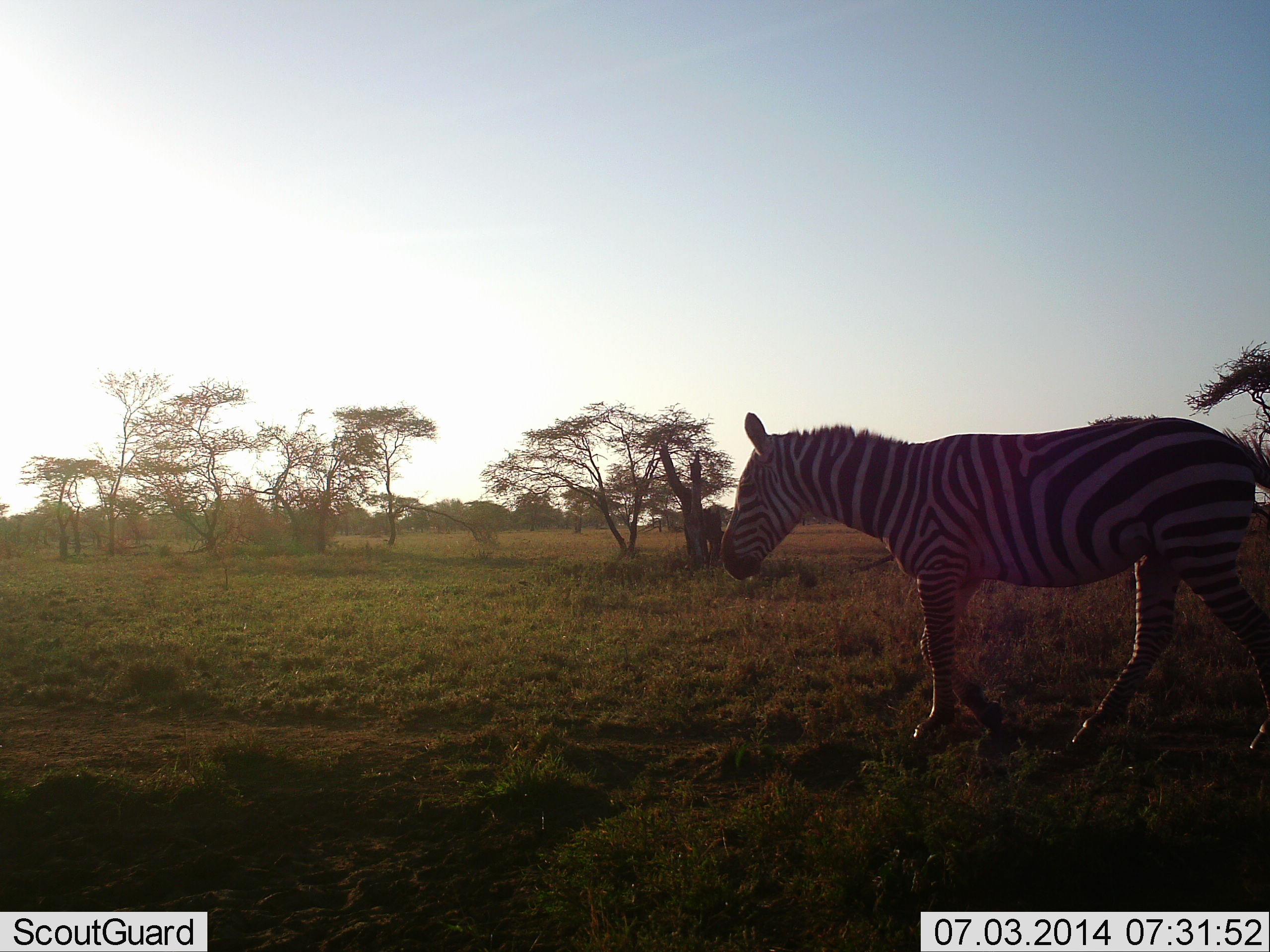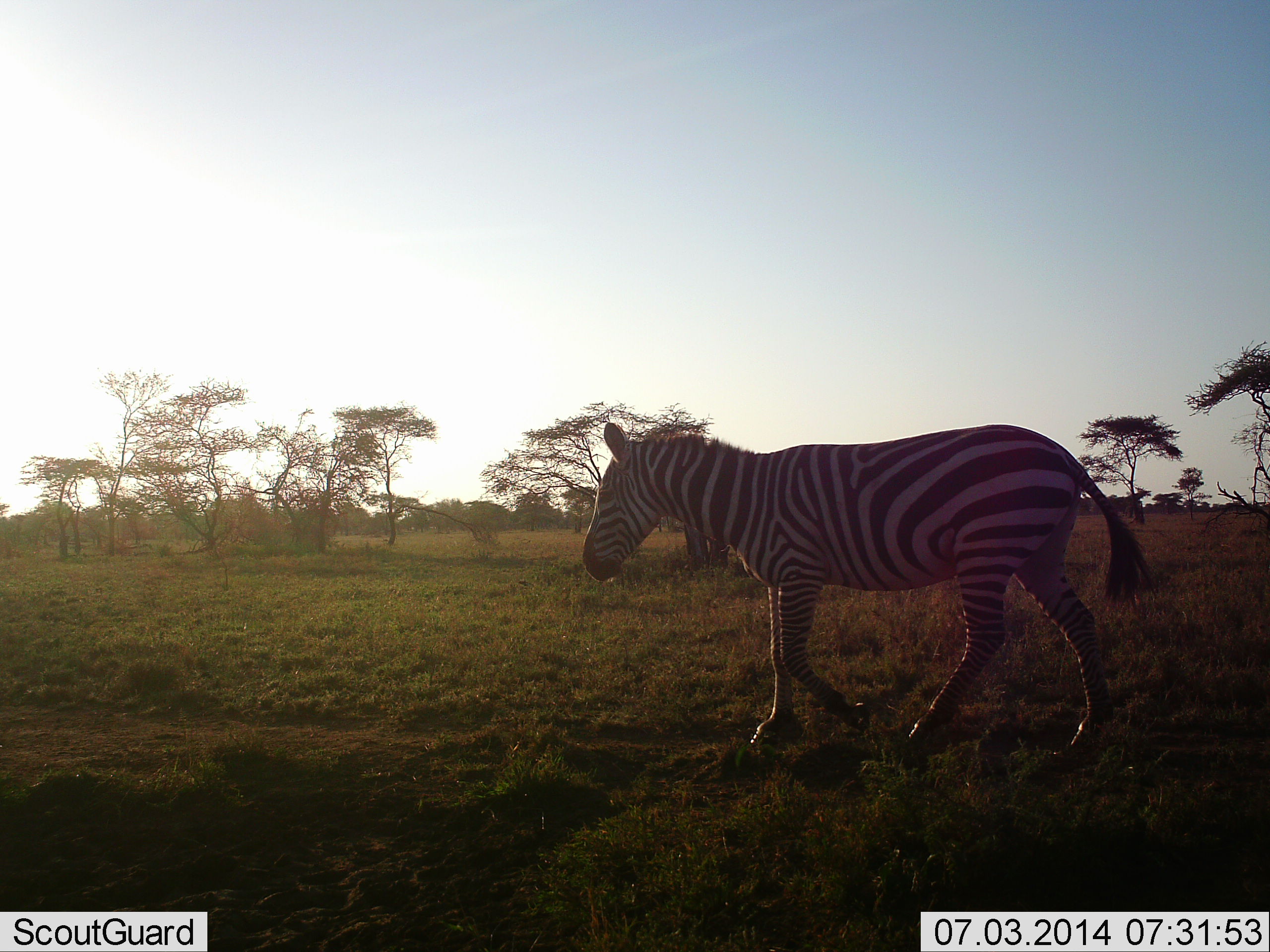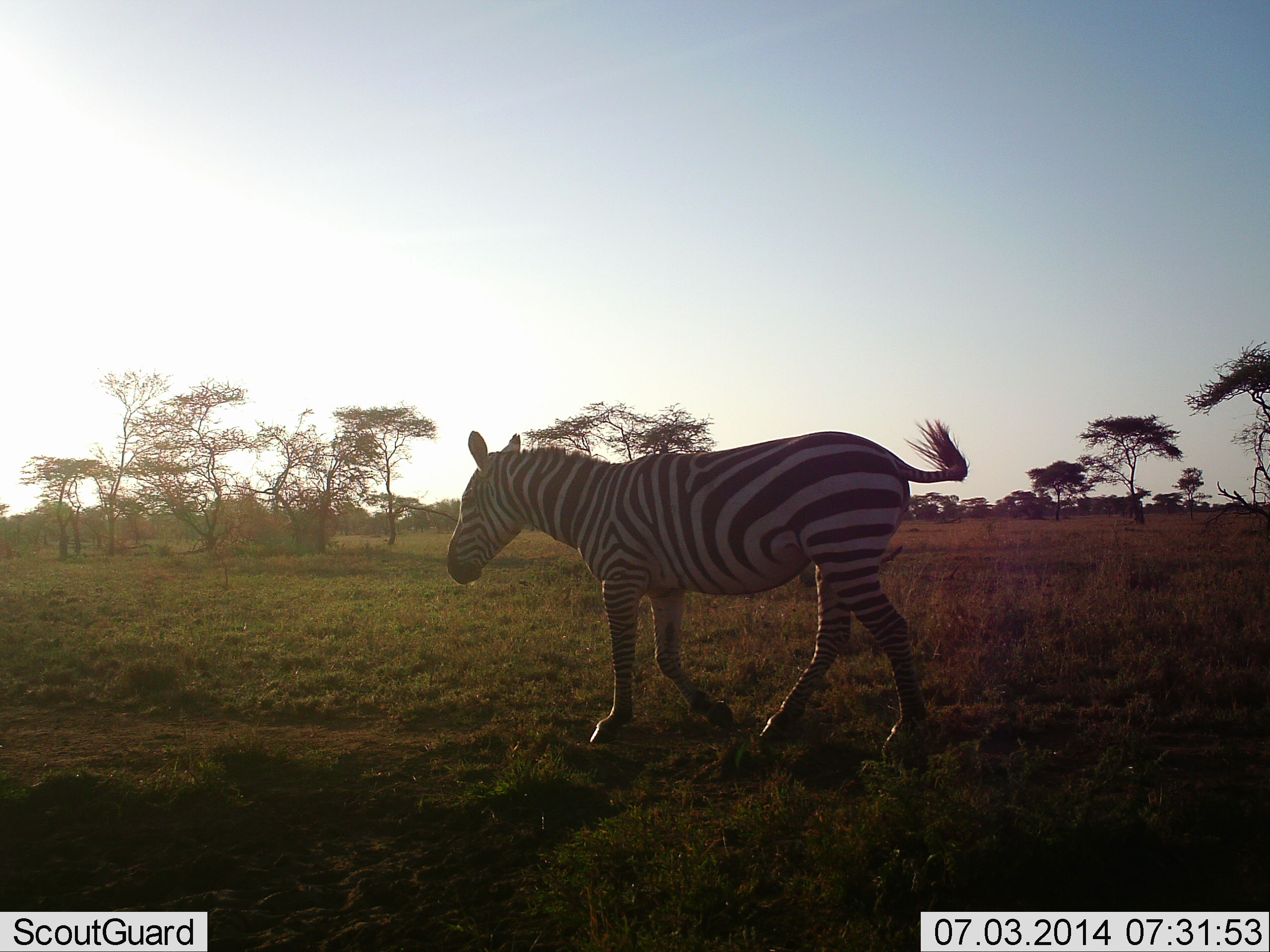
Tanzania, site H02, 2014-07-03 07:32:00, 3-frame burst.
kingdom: Animalia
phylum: Chordata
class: Mammalia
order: Perissodactyla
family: Equidae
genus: Equus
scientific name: Equus quagga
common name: plains zebra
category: zebra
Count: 1.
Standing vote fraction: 0%.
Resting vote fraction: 0%.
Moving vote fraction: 100%.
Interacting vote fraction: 0%.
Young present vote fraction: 0%.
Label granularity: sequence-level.